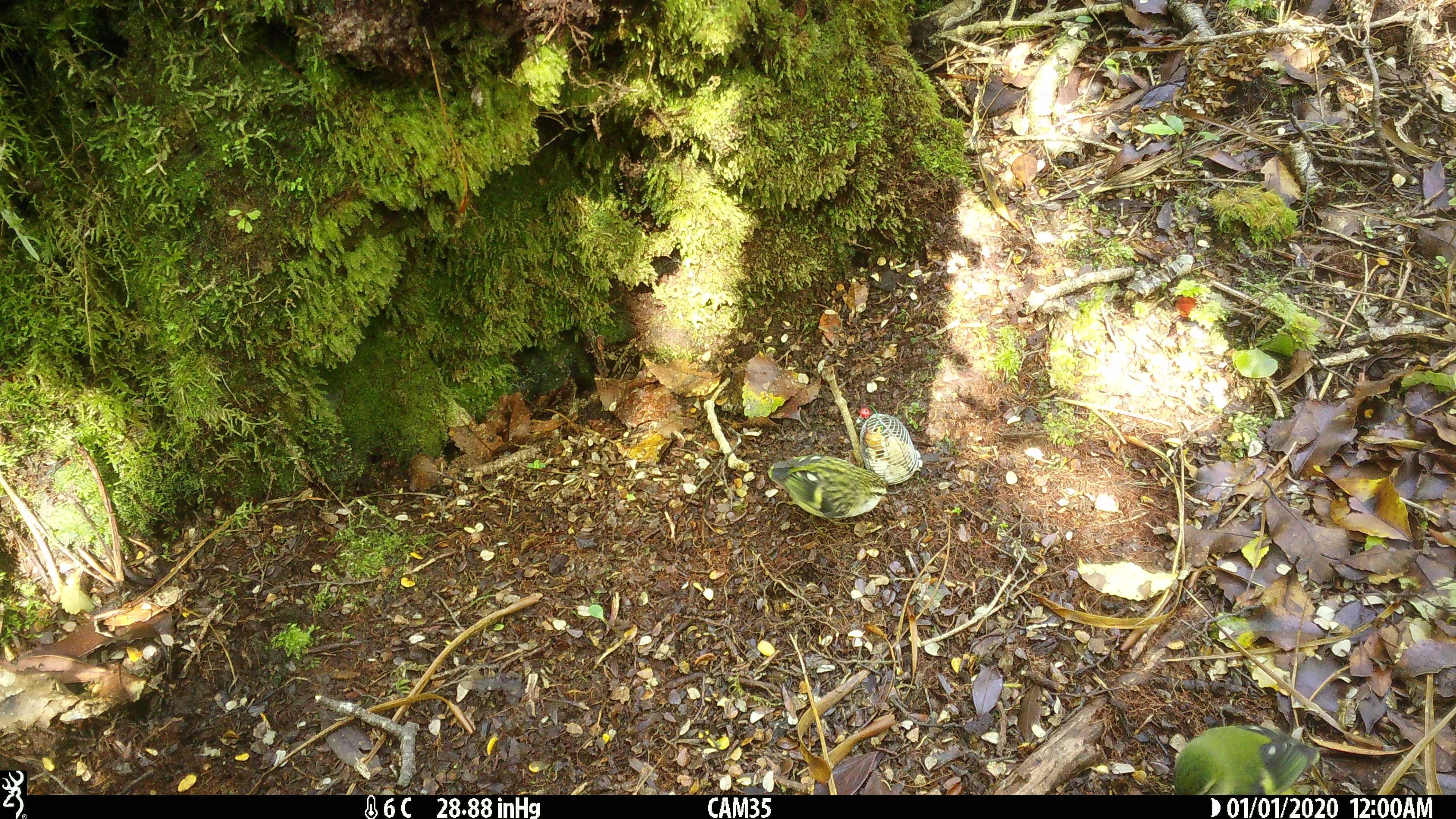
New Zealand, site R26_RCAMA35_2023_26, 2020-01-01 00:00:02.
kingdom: Animalia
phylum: Chordata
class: Aves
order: Passeriformes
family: Acanthisittidae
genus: Acanthisitta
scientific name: Acanthisitta chloris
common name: rifleman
Rifleman (Acanthisitta chloris).